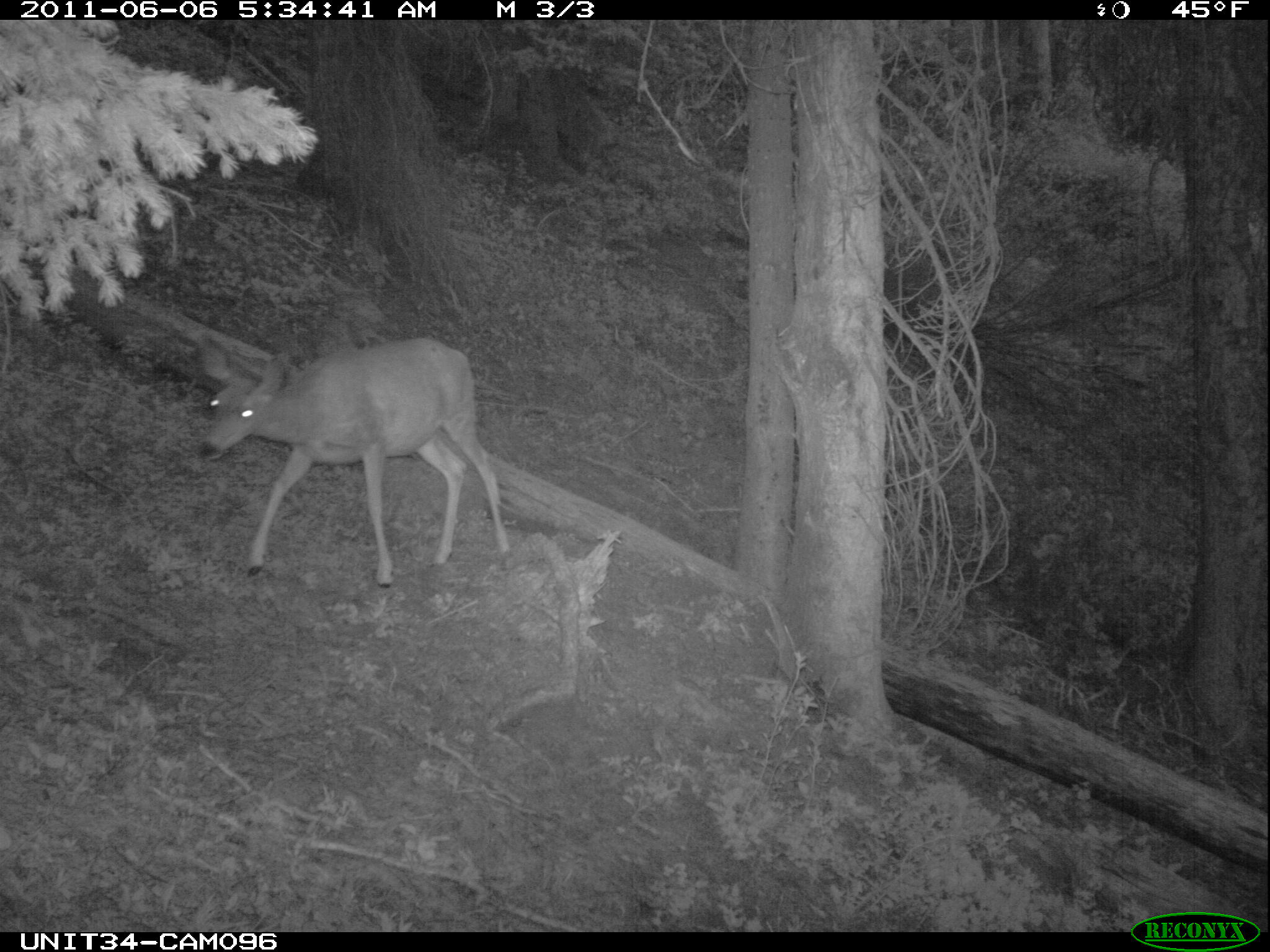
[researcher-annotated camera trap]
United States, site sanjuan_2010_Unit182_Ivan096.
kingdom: Animalia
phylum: Chordata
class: Mammalia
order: Artiodactyla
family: Cervidae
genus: Odocoileus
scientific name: Odocoileus hemionus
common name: mule deer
Odocoileus hemionus (mule deer).